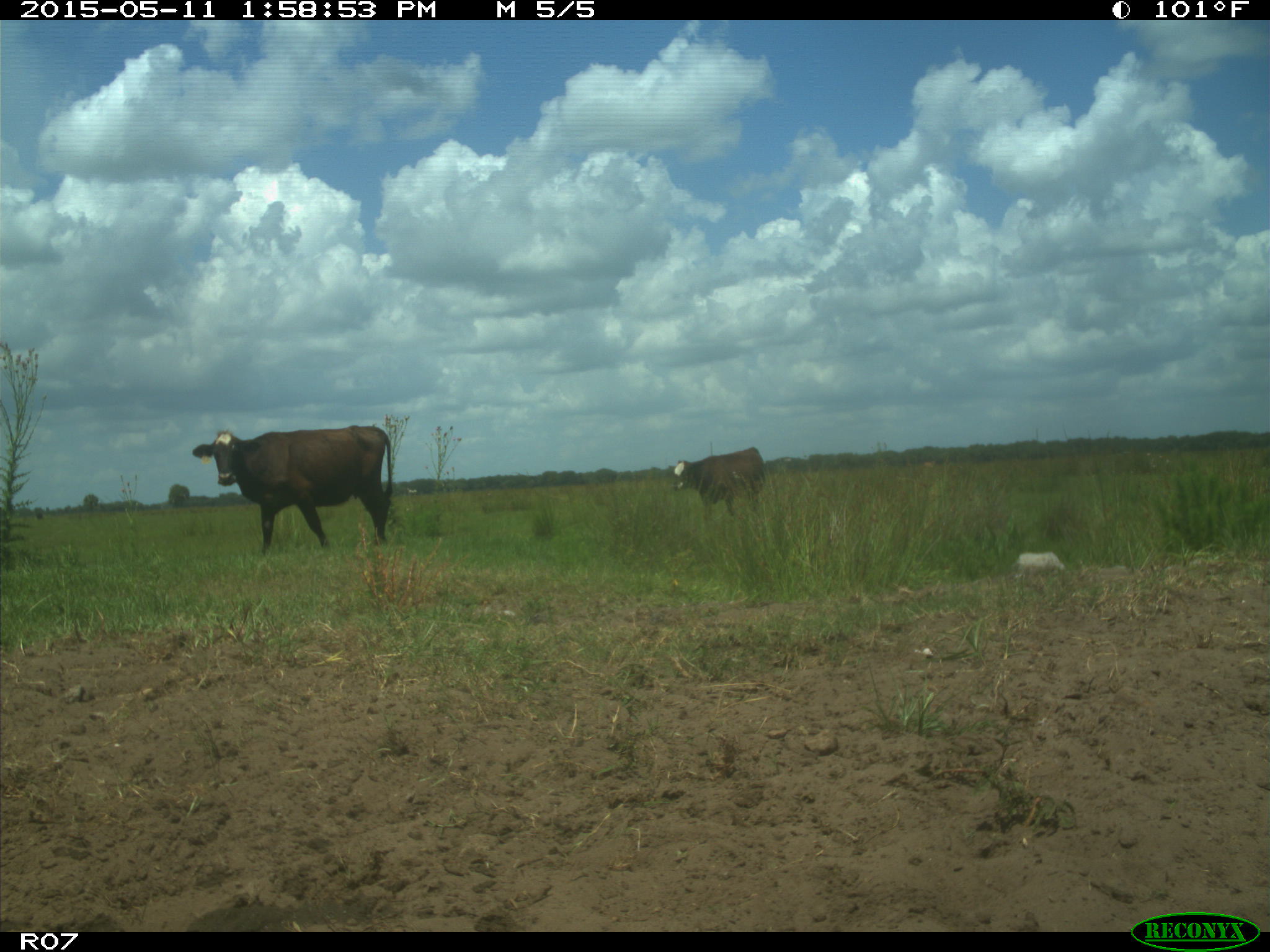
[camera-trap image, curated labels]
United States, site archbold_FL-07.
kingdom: Animalia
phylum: Chordata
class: Mammalia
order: Artiodactyla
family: Bovidae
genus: Bos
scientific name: Bos taurus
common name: domestic cow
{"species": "Bos taurus (domestic cow)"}